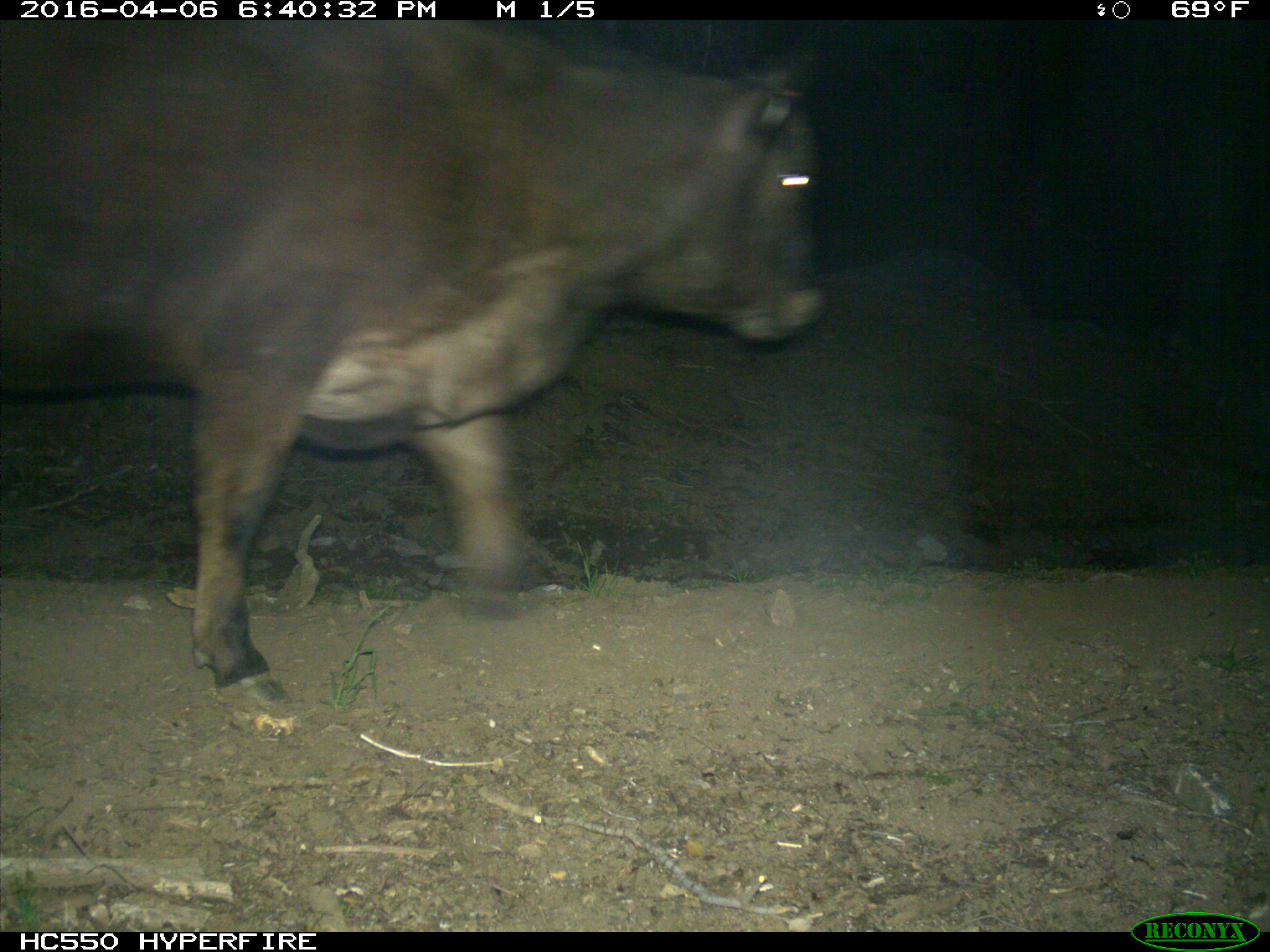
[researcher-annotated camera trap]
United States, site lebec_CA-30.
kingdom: Animalia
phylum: Chordata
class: Mammalia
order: Artiodactyla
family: Bovidae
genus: Bos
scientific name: Bos taurus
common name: domestic cow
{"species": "Bos taurus (domestic cow)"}